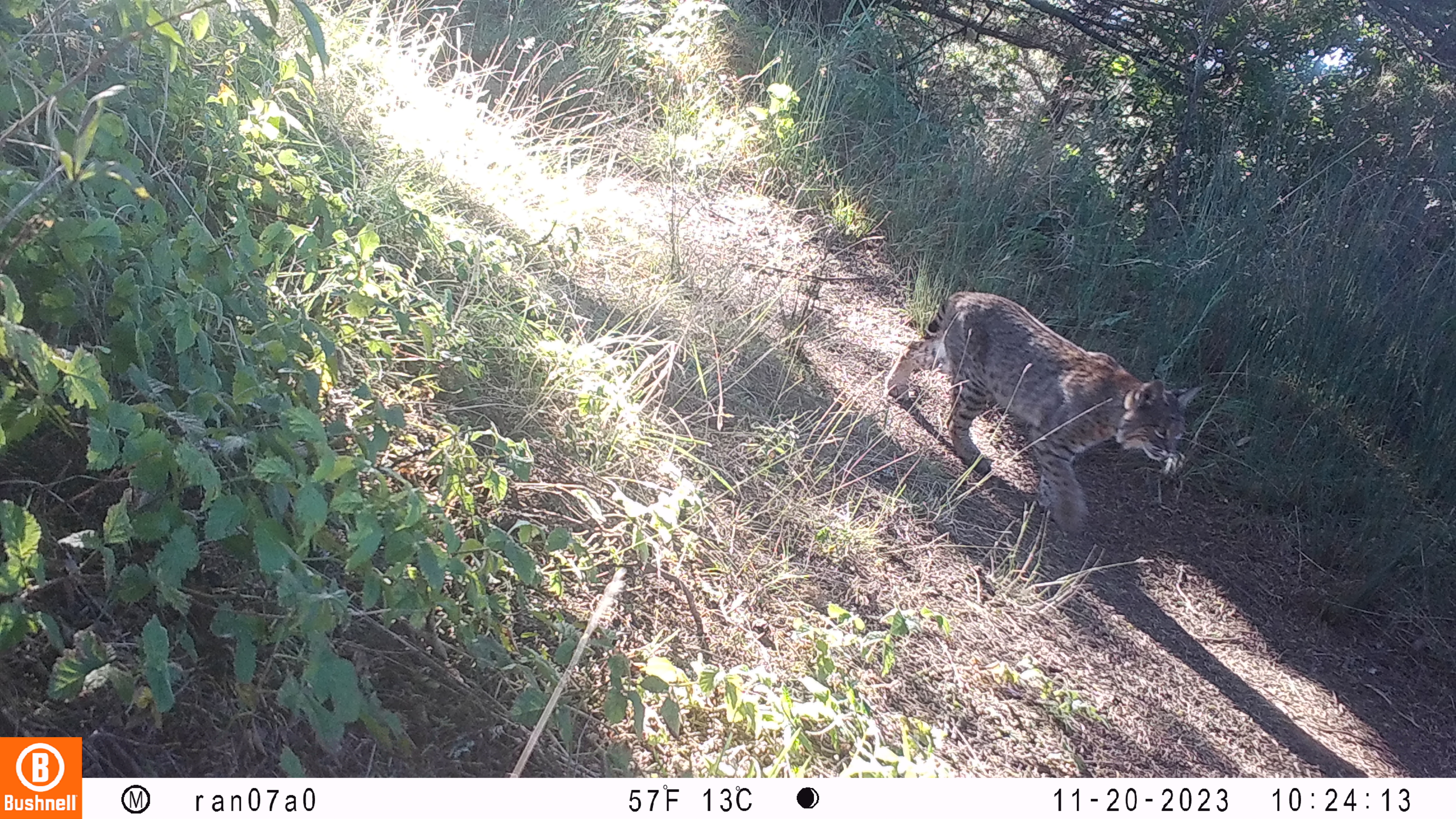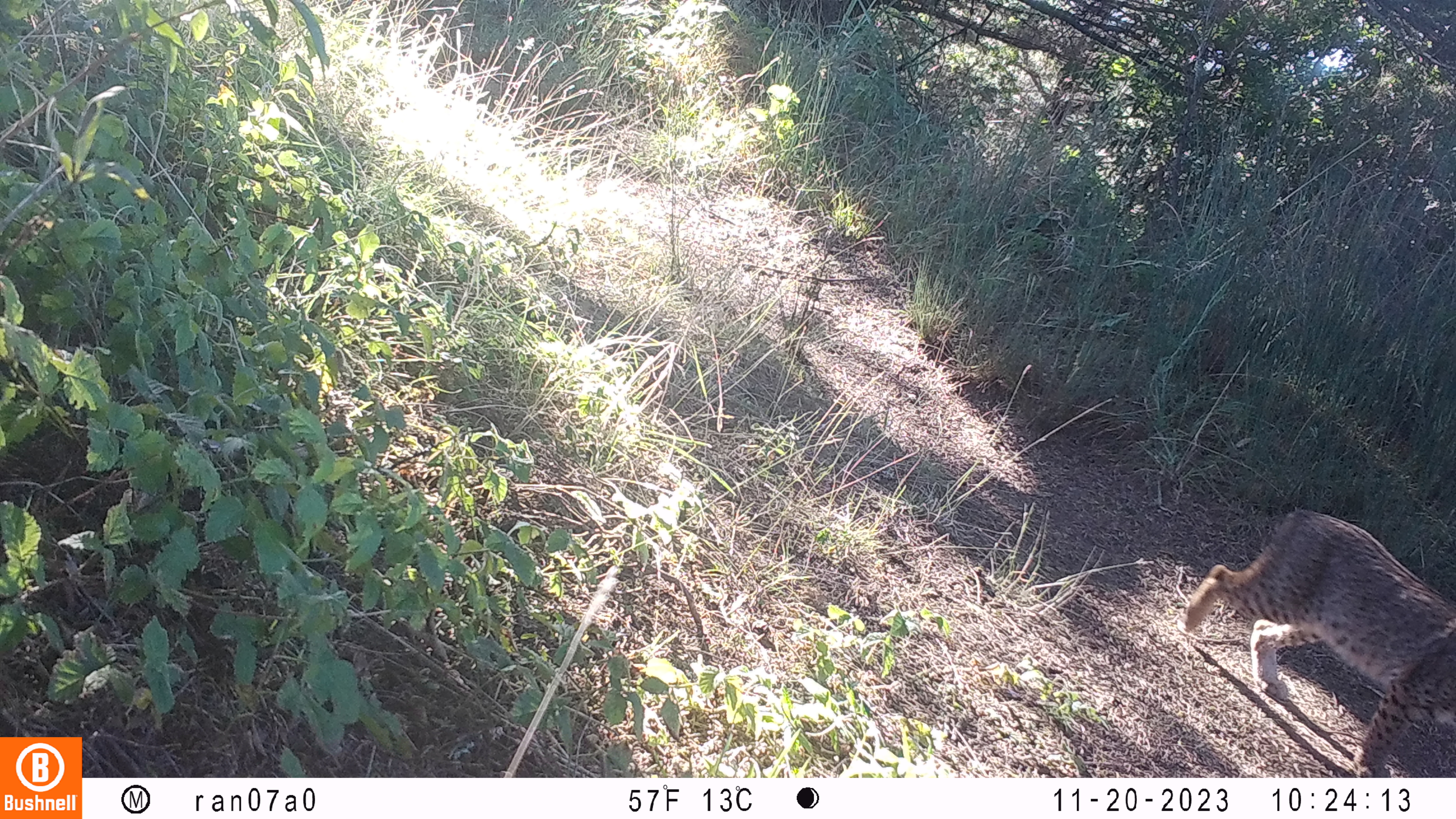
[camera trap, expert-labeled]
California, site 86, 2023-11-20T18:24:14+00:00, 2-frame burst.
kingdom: Animalia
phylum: Chordata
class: Mammalia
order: Carnivora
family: Felidae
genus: Lynx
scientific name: Lynx rufus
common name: bobcat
Bobcat (Lynx rufus).